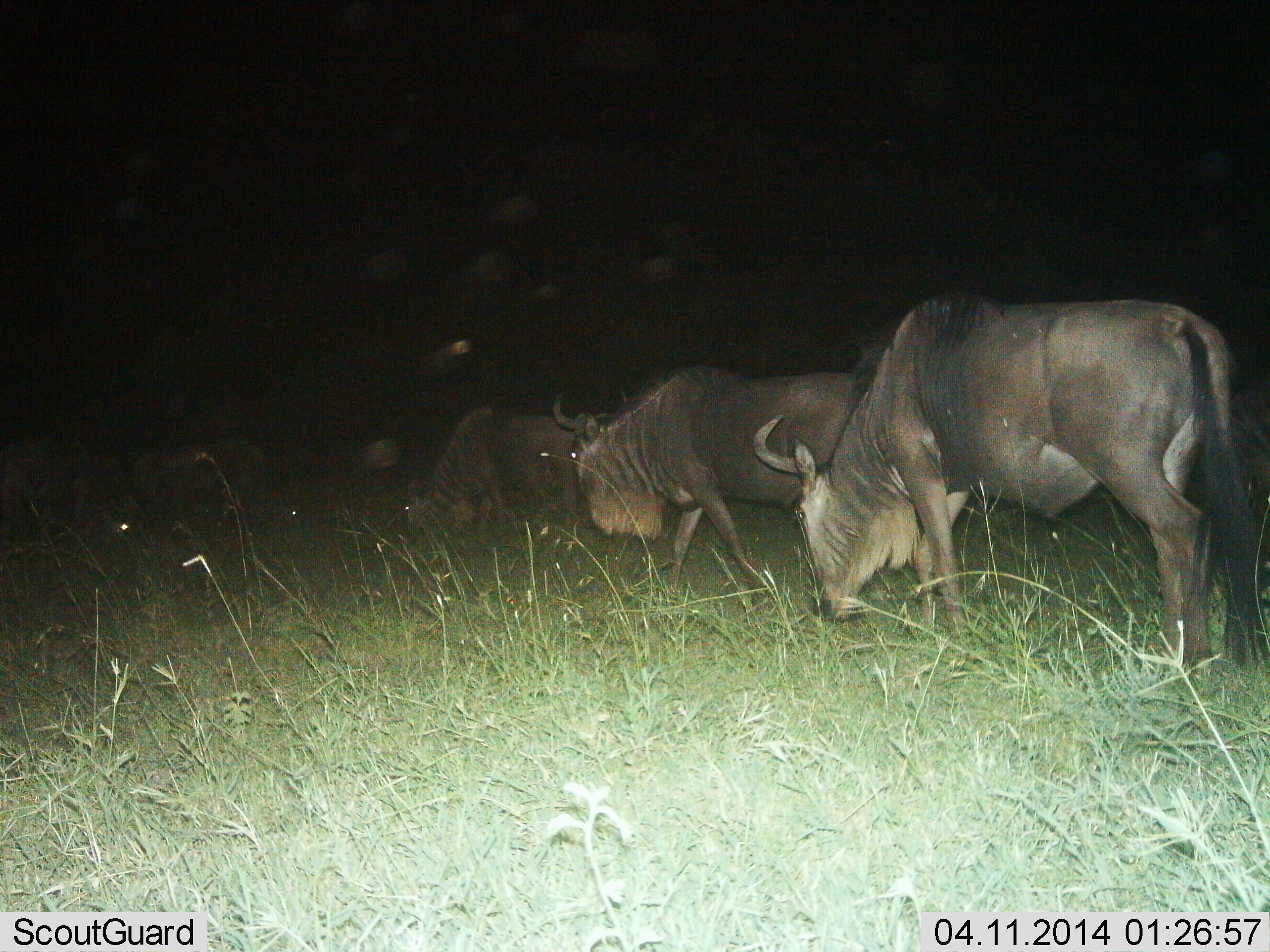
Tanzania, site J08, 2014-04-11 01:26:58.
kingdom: Animalia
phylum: Chordata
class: Mammalia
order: Artiodactyla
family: Bovidae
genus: Connochaetes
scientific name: Connochaetes taurinus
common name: blue wildebeest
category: wildebeest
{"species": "wildebeest (blue wildebeest) (Connochaetes taurinus)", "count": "5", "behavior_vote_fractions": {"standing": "20%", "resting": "0%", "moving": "40%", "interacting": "0%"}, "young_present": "0%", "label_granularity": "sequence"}